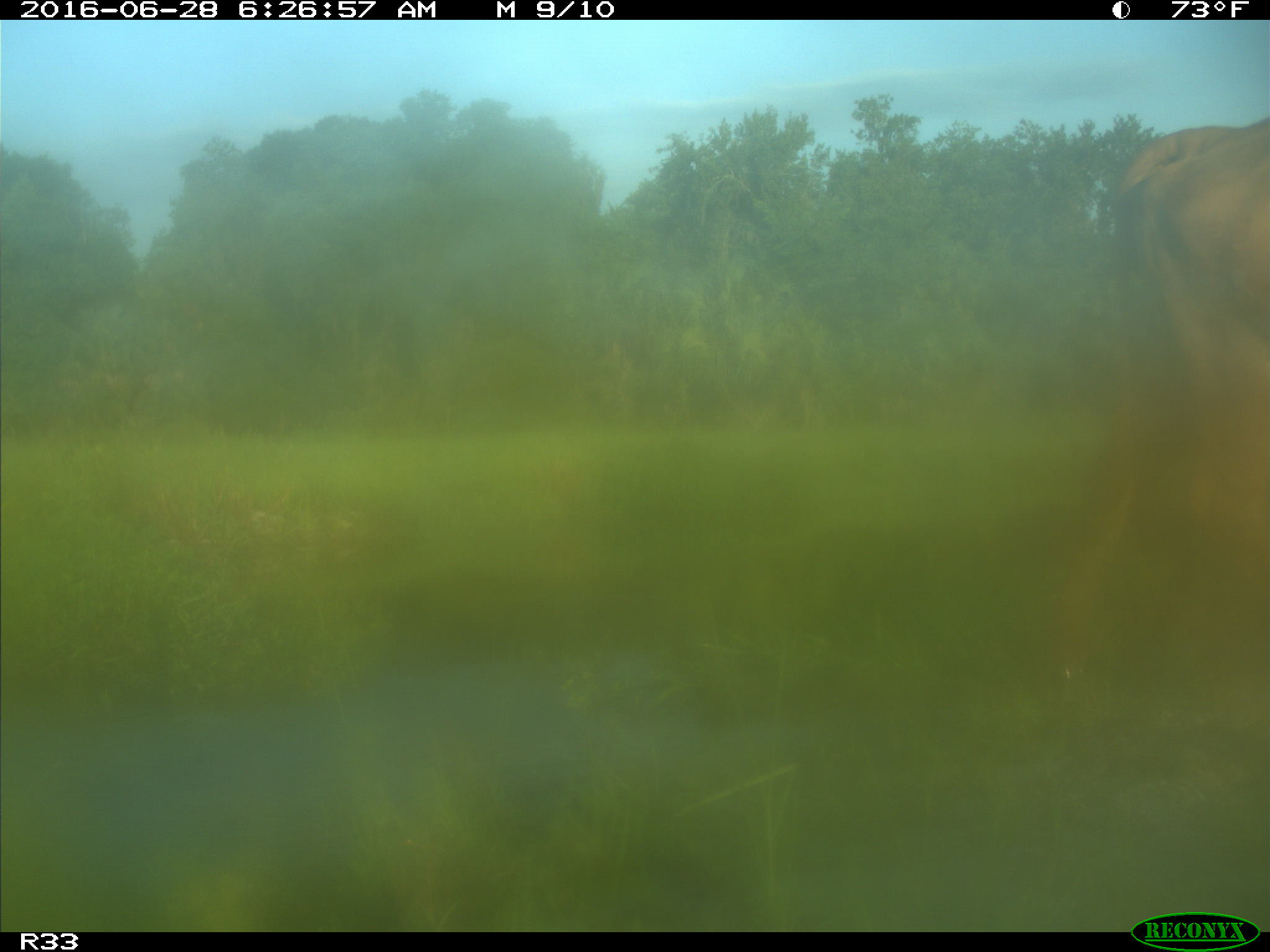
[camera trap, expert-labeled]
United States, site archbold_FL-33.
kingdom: Animalia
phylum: Chordata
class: Mammalia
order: Artiodactyla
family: Bovidae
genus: Bos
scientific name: Bos taurus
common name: domestic cow